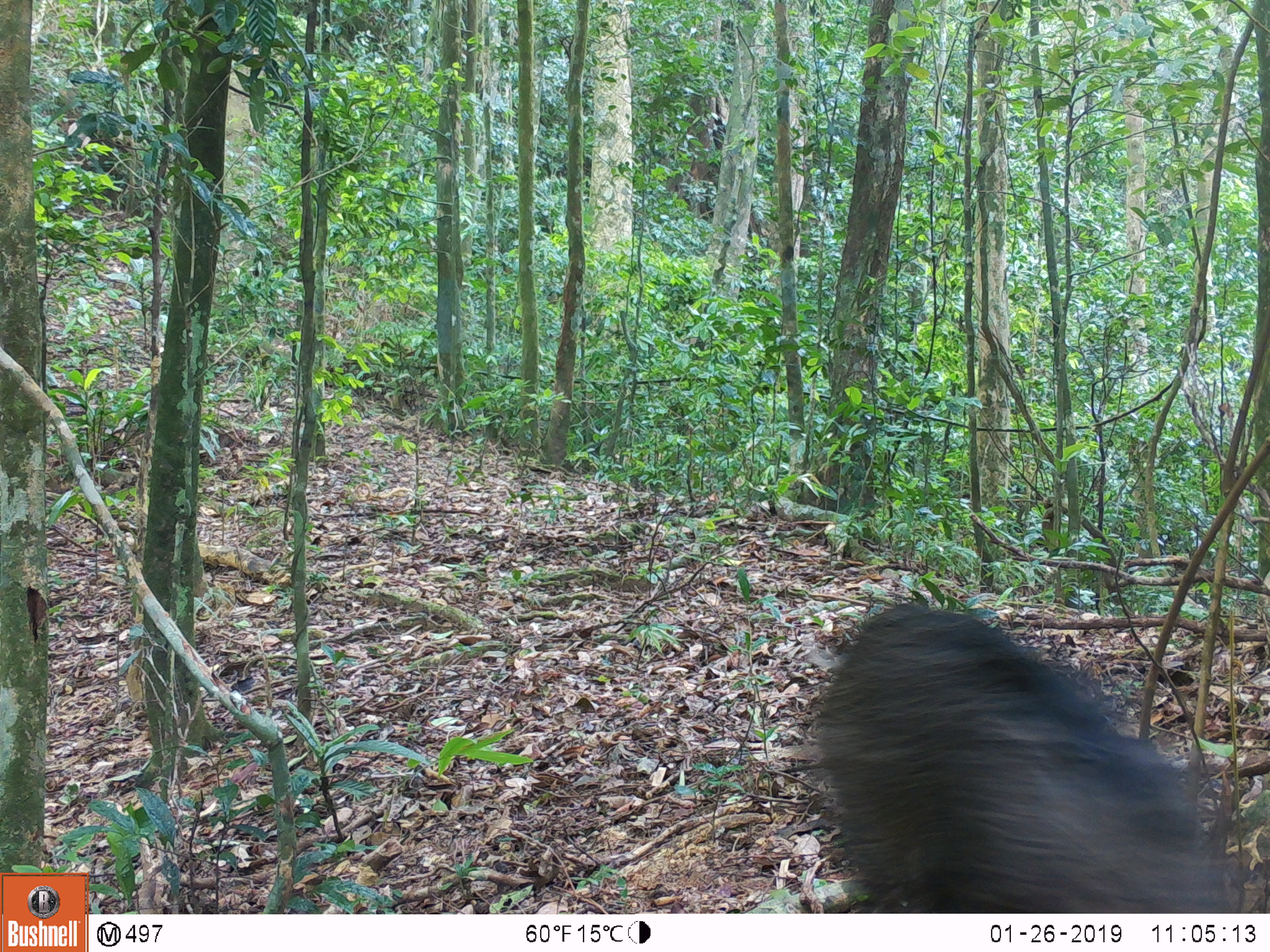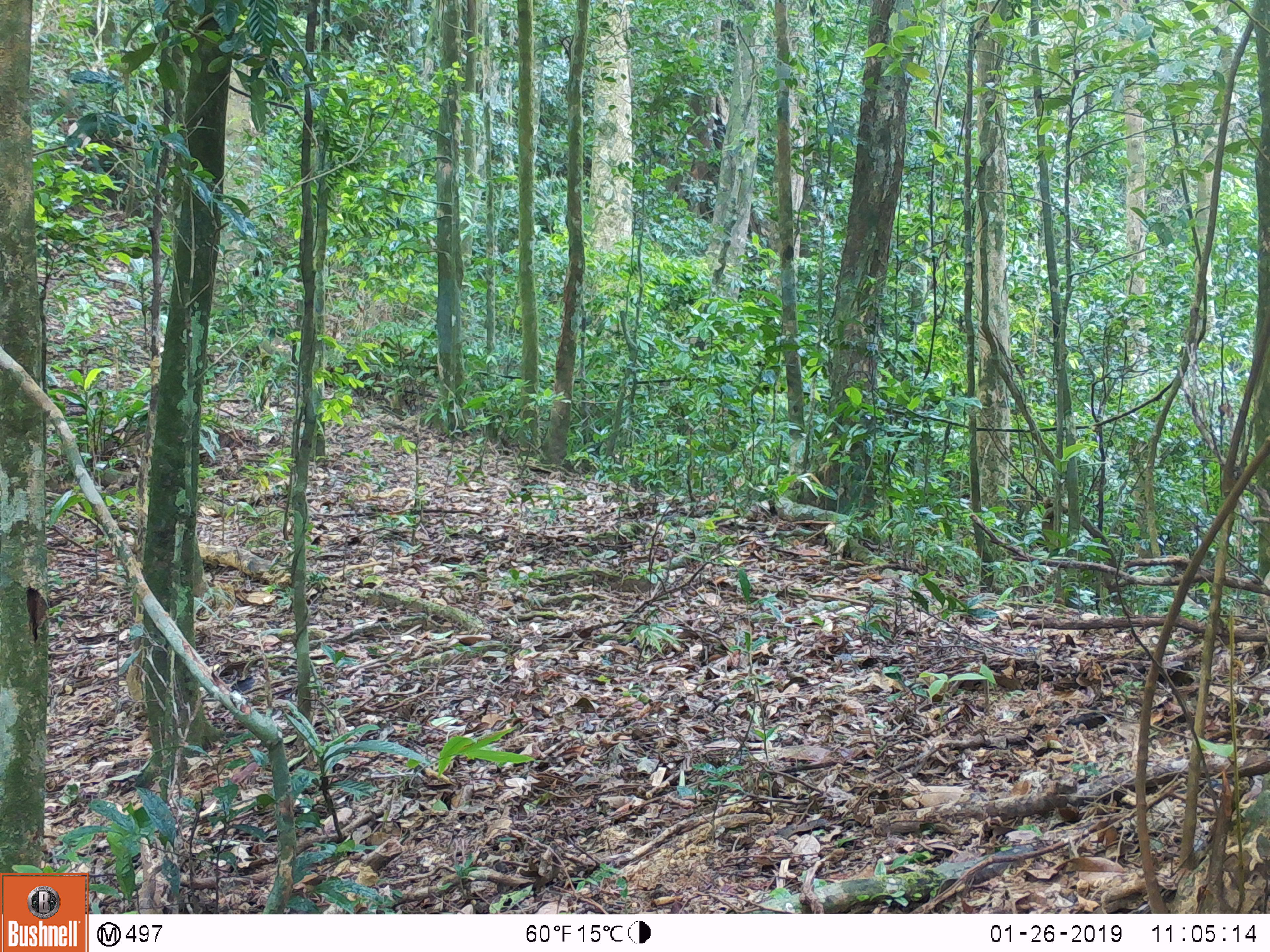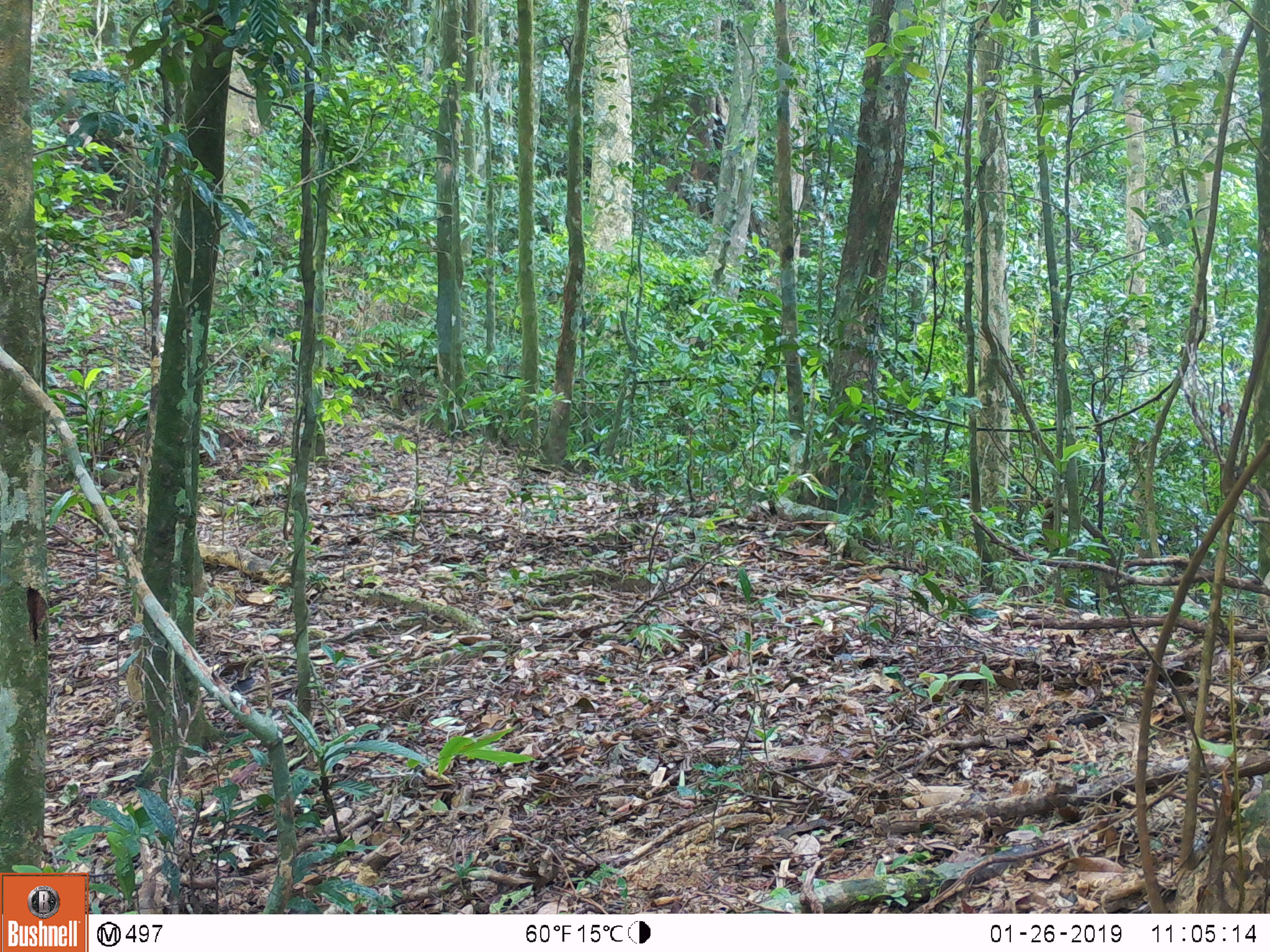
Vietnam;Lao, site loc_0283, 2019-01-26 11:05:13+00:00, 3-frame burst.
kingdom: Animalia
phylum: Chordata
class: Mammalia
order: Artiodactyla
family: Suidae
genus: Sus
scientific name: Sus scrofa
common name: eurasian wild pig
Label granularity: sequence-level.